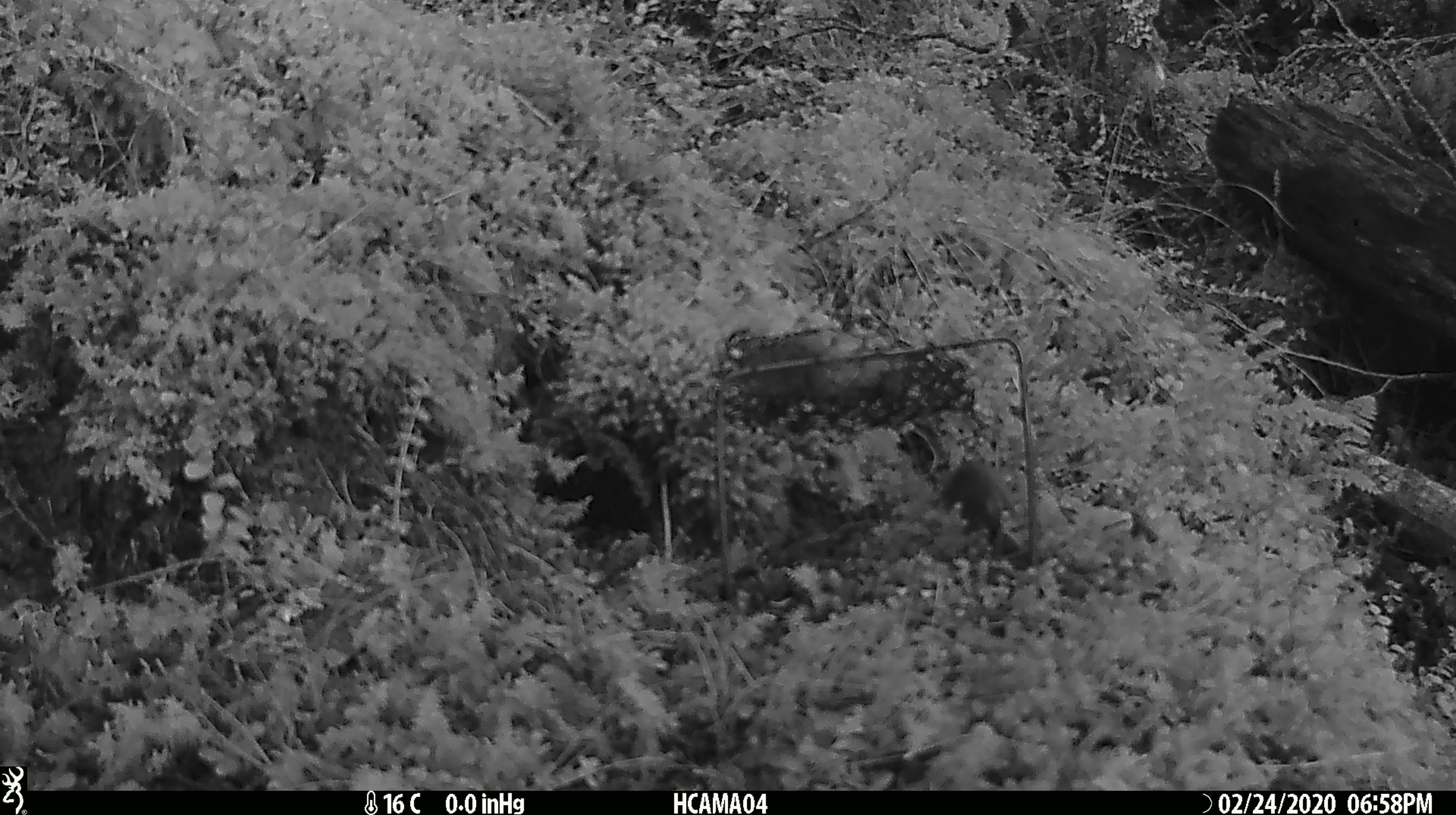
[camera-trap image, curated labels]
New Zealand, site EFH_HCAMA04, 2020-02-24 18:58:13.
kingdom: Animalia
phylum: Chordata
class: Mammalia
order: Rodentia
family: Muridae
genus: Mus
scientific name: Mus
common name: mouse